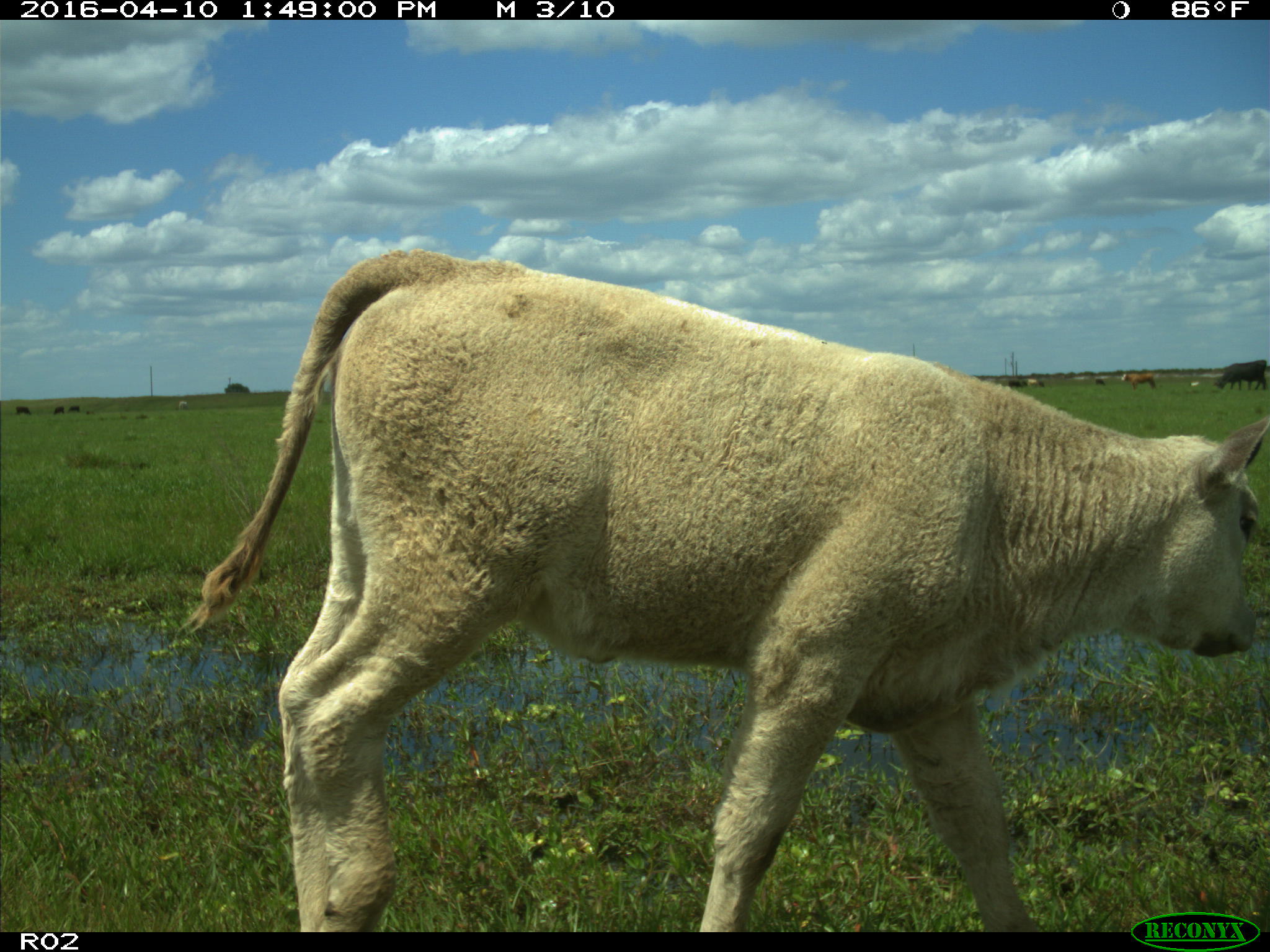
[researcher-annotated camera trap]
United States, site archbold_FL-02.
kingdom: Animalia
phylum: Chordata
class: Mammalia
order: Artiodactyla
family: Bovidae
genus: Bos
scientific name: Bos taurus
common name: domestic cow